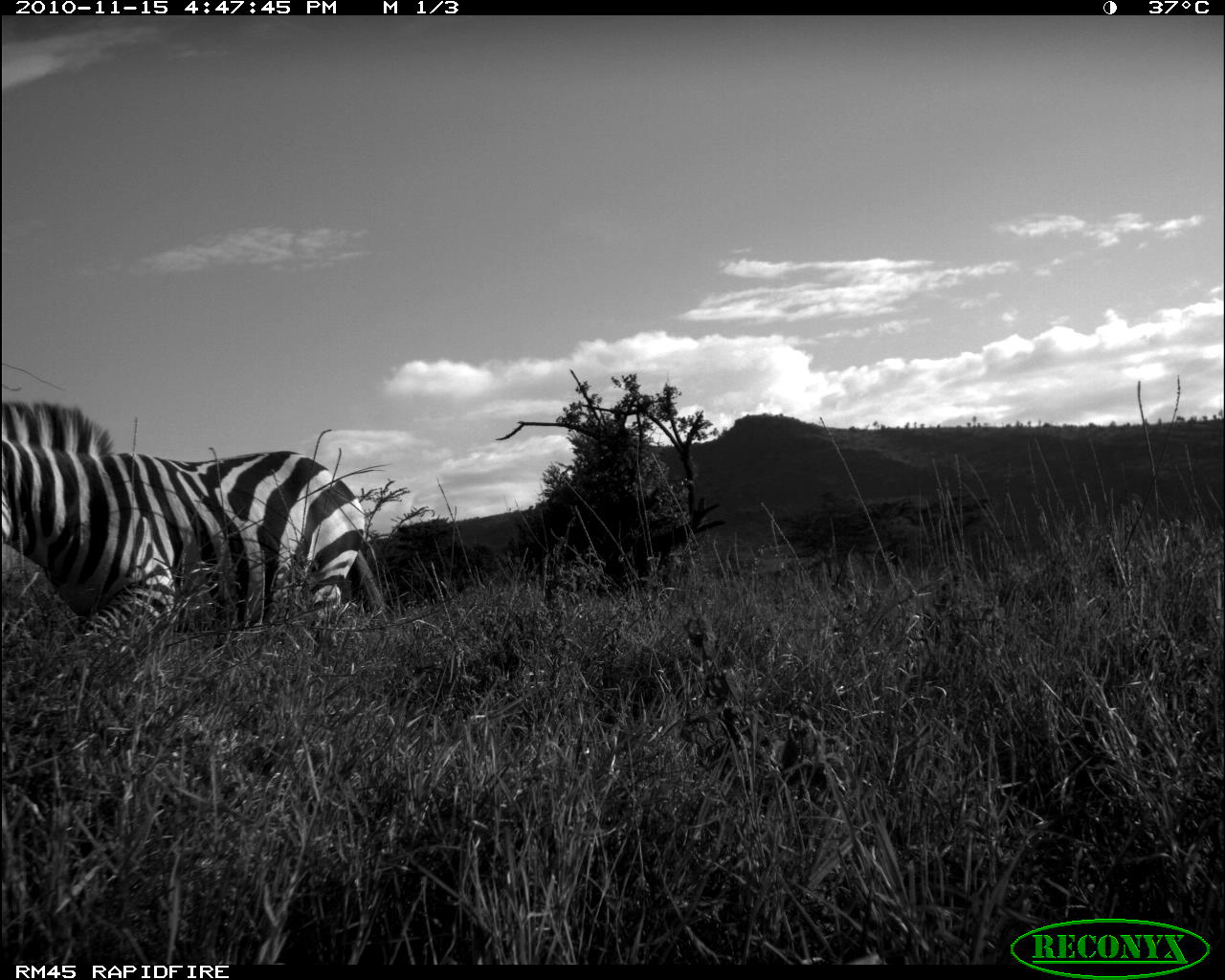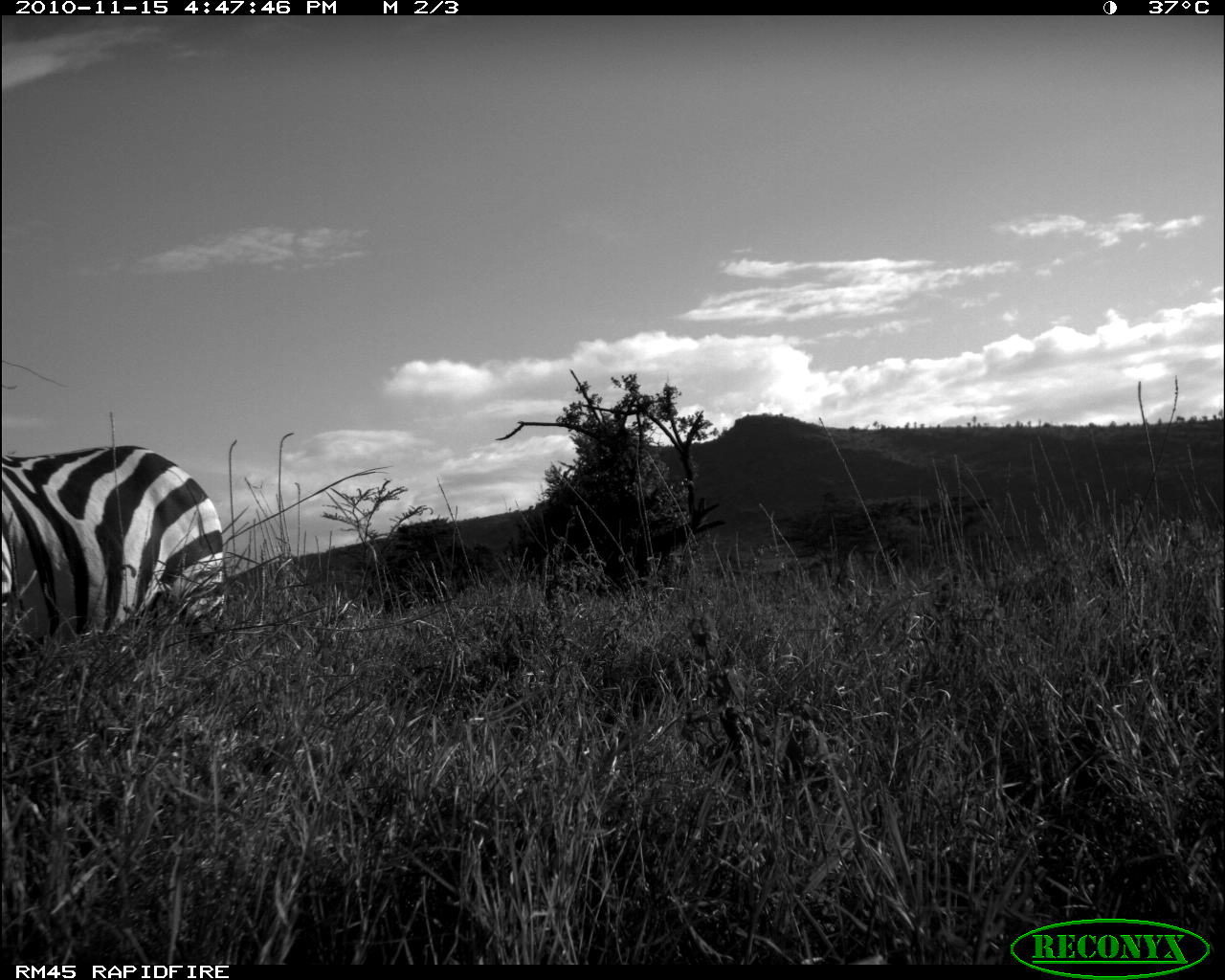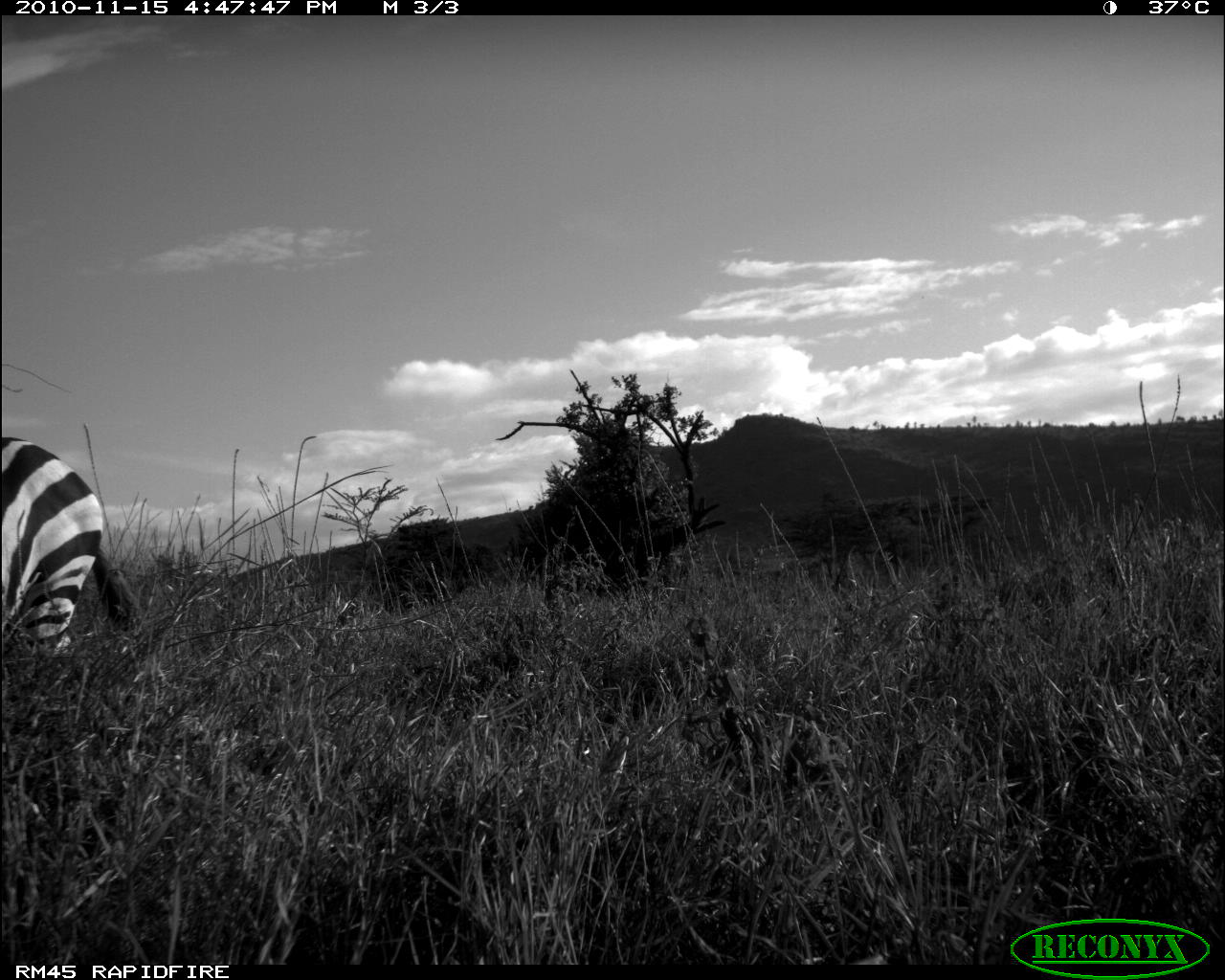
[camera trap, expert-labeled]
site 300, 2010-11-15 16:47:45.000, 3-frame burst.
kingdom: Animalia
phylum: Chordata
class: Mammalia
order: Perissodactyla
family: Equidae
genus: Equus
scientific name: Equus quagga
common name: plains zebra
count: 1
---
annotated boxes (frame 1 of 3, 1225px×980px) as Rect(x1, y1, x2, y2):
equus quagga: Rect(0, 397, 388, 660)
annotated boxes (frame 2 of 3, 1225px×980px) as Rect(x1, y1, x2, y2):
equus quagga: Rect(0, 445, 228, 652)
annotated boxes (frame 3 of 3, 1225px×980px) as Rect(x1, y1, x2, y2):
equus quagga: Rect(0, 436, 142, 667)